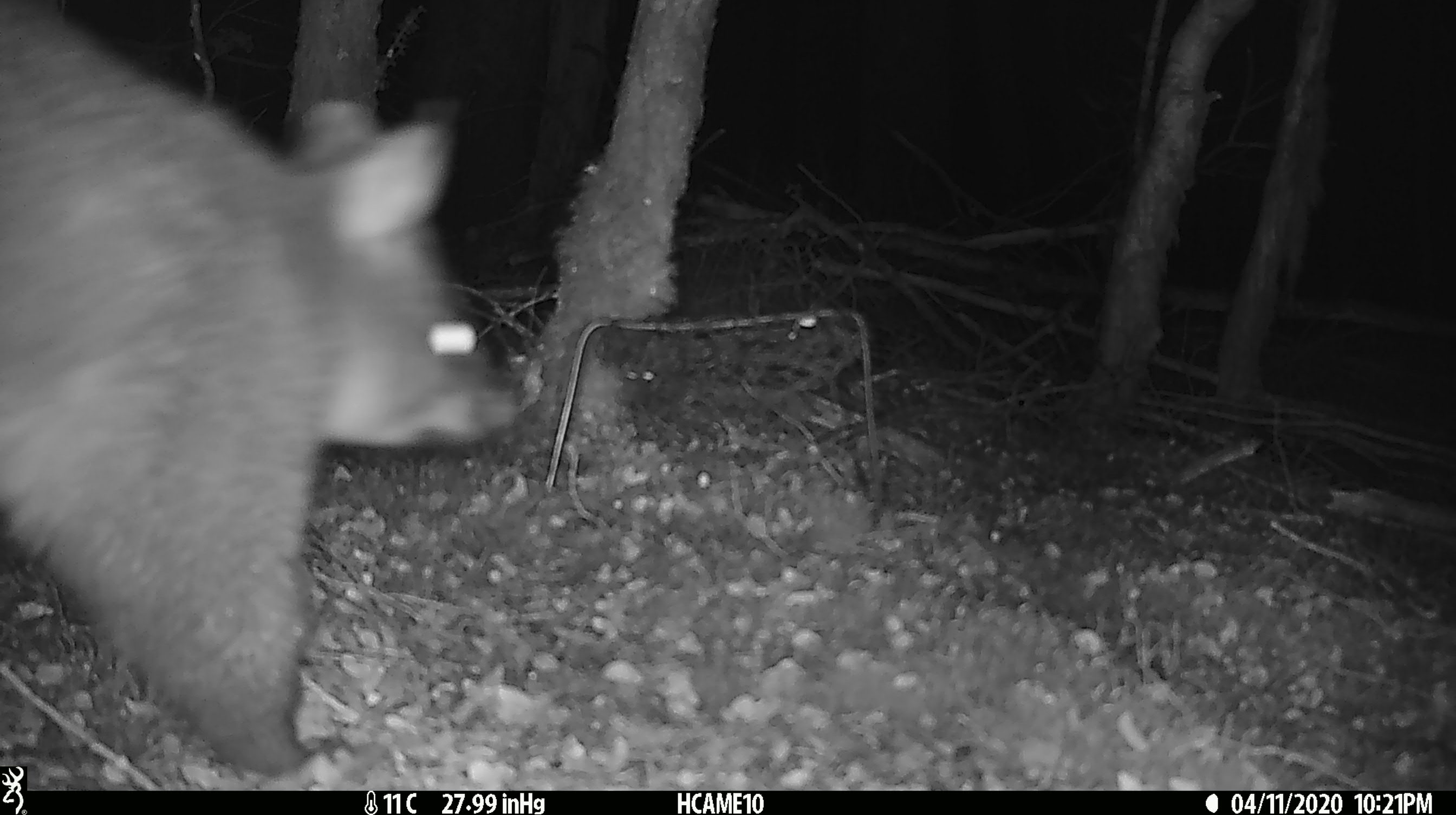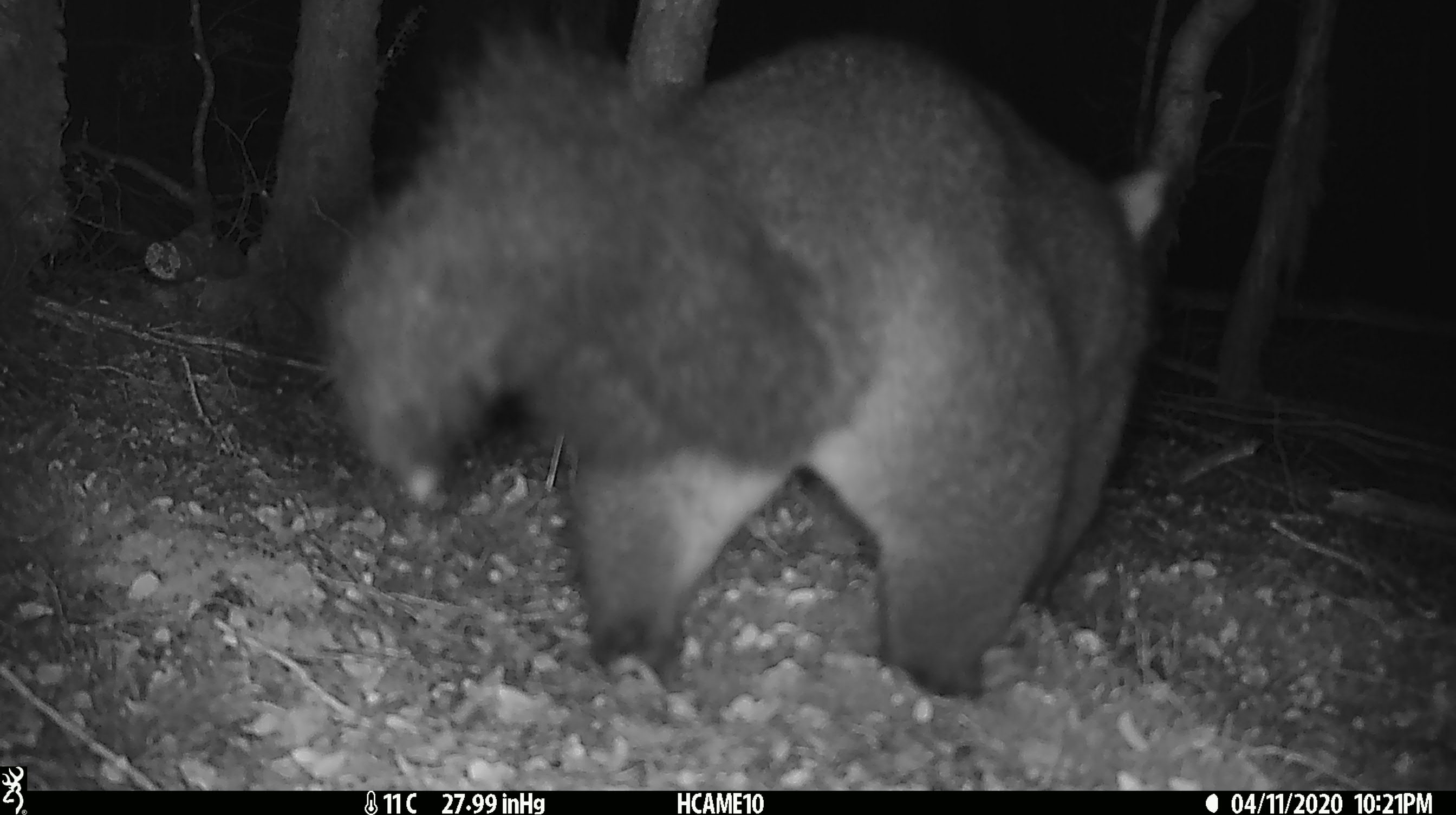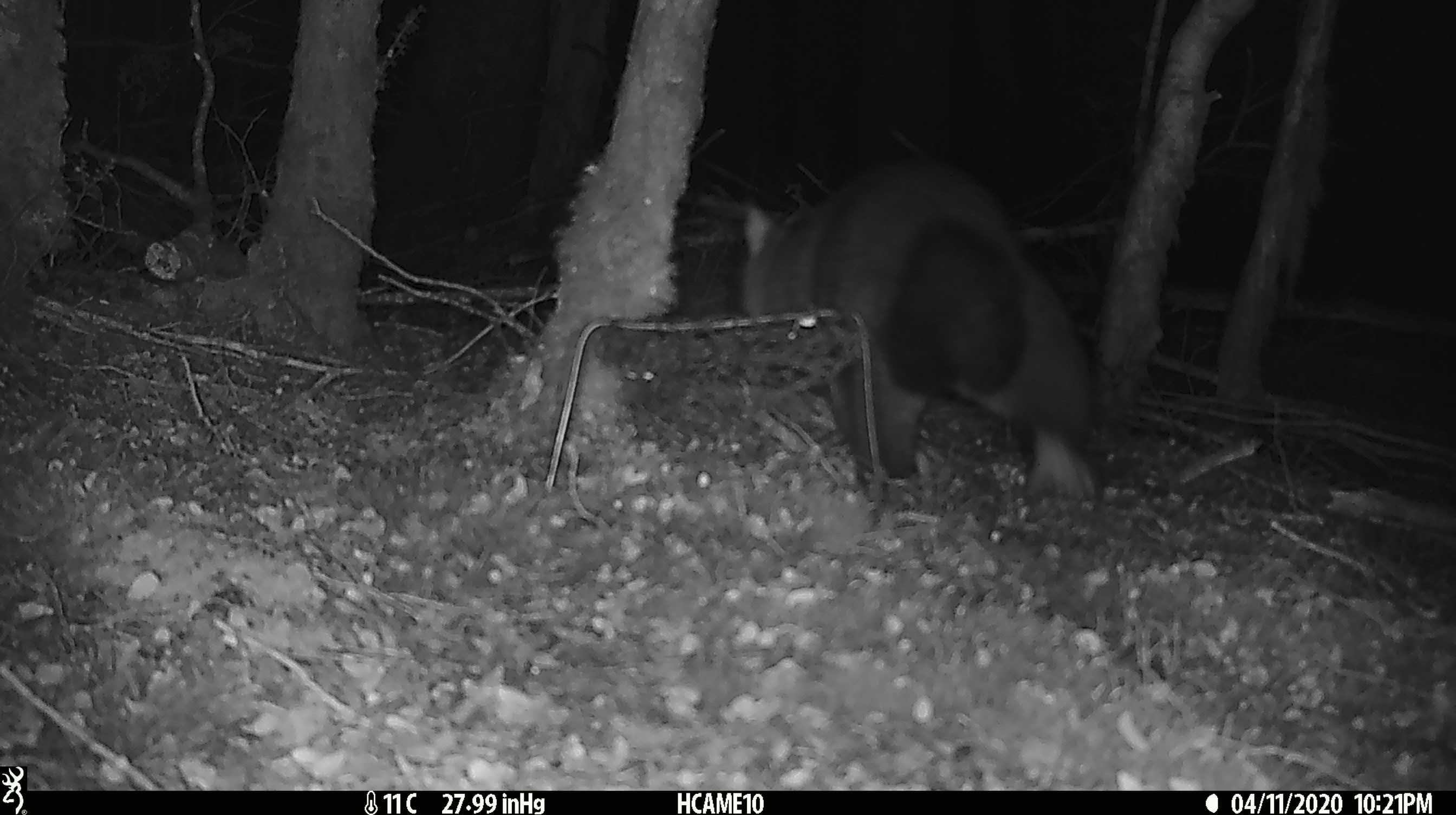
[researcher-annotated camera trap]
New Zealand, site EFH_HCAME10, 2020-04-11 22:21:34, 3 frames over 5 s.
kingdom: Animalia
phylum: Chordata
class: Mammalia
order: Diprotodontia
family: Phalangeridae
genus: Trichosurus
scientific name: Trichosurus vulpecula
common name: common brushtail possum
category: possum